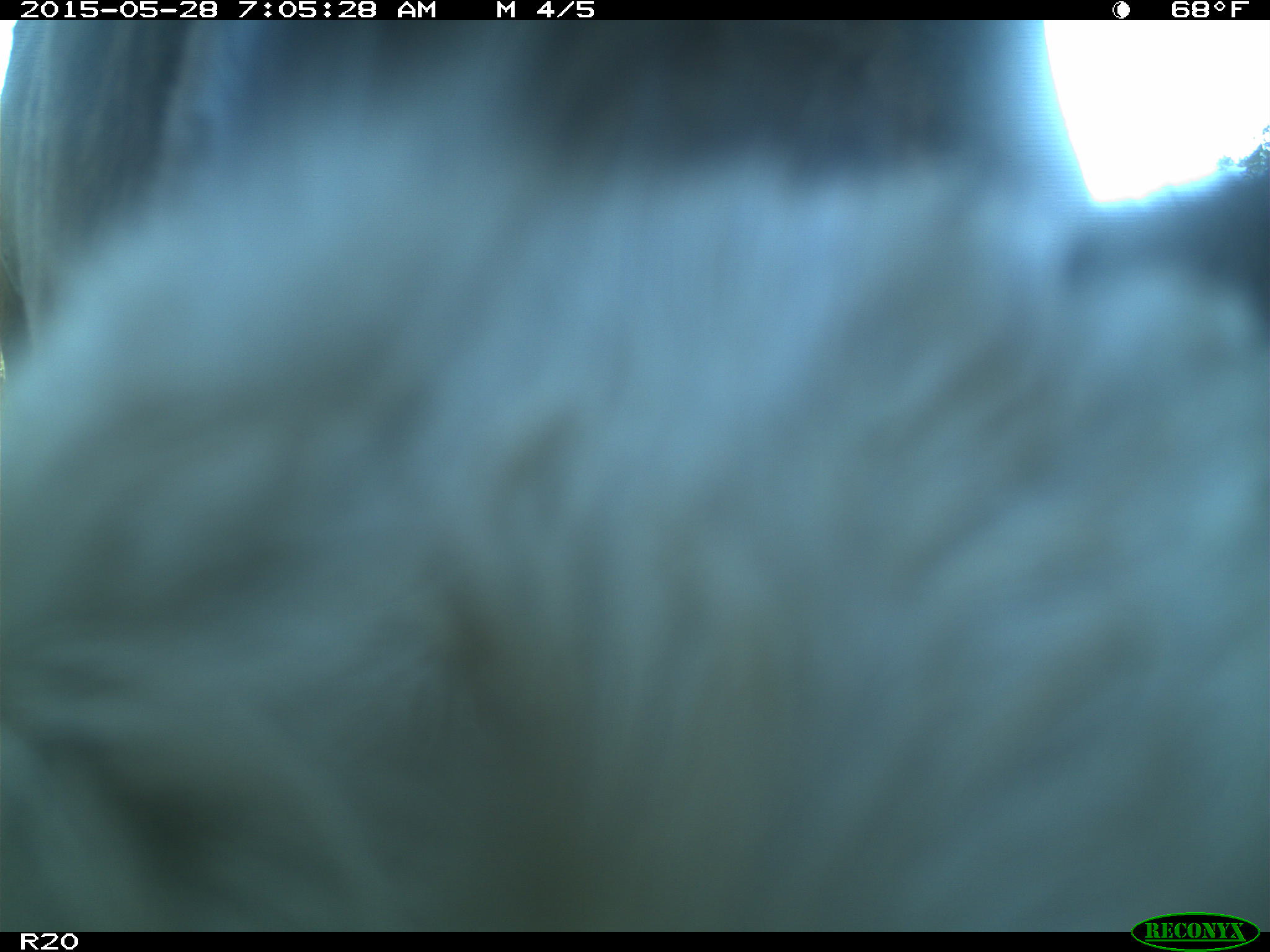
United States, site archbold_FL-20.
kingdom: Animalia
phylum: Chordata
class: Mammalia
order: Artiodactyla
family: Bovidae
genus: Bos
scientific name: Bos taurus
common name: domestic cow